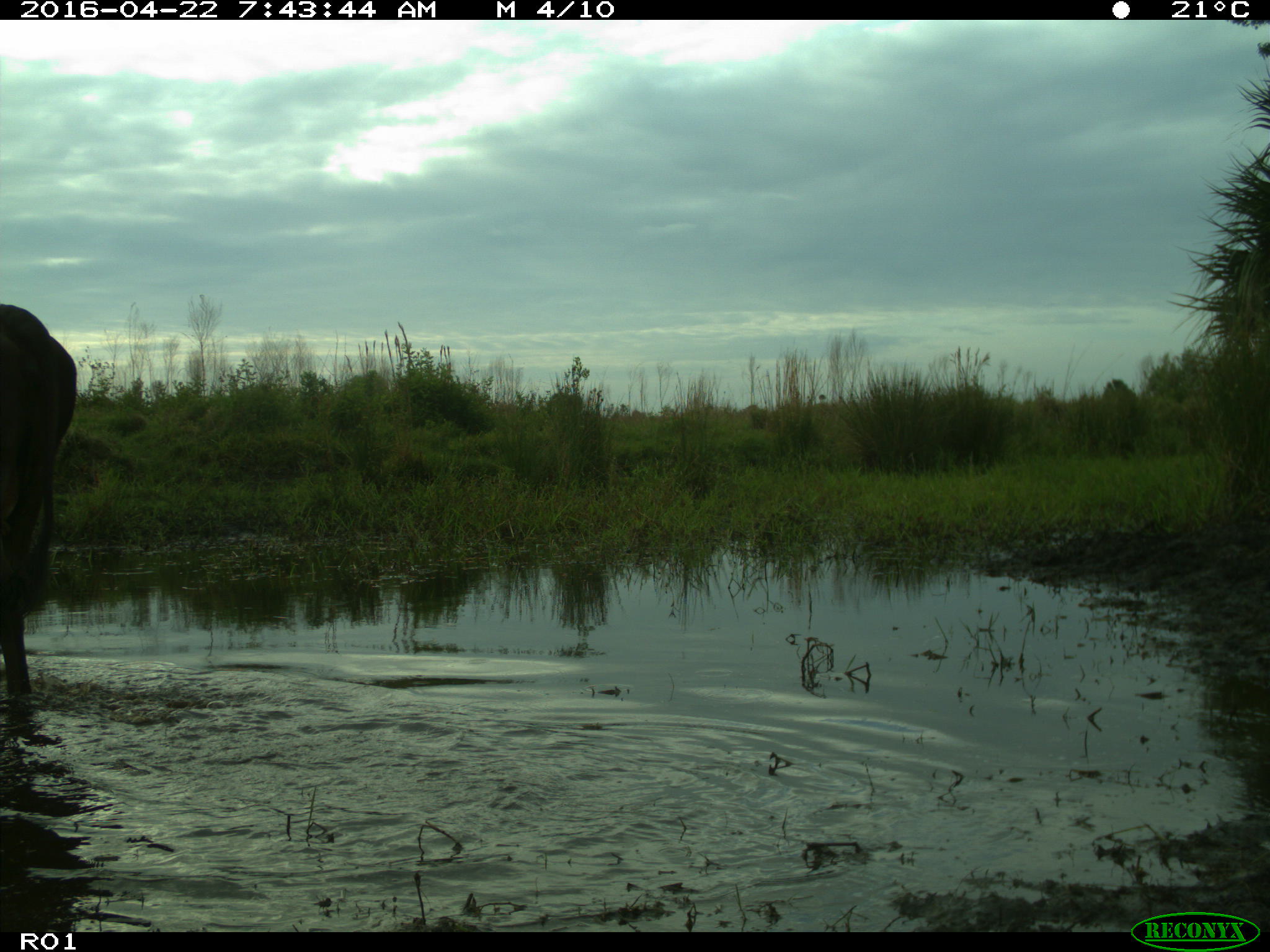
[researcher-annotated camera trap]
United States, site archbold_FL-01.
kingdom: Animalia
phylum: Chordata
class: Mammalia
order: Artiodactyla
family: Bovidae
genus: Bos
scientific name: Bos taurus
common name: domestic cow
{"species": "Bos taurus (domestic cow)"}